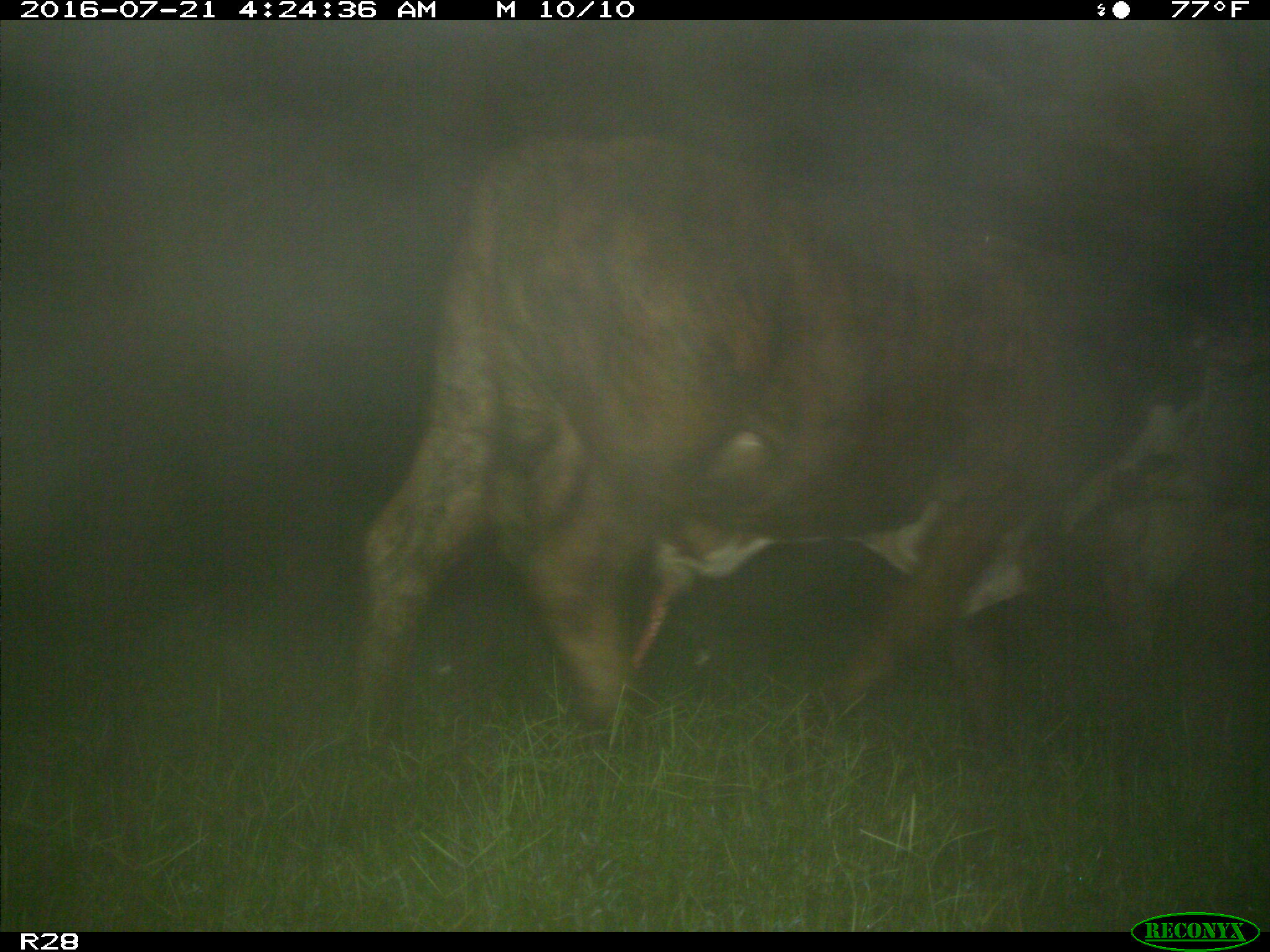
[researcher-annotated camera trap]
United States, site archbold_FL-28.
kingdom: Animalia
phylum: Chordata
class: Mammalia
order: Artiodactyla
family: Bovidae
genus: Bos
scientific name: Bos taurus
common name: domestic cow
Bos taurus (domestic cow).